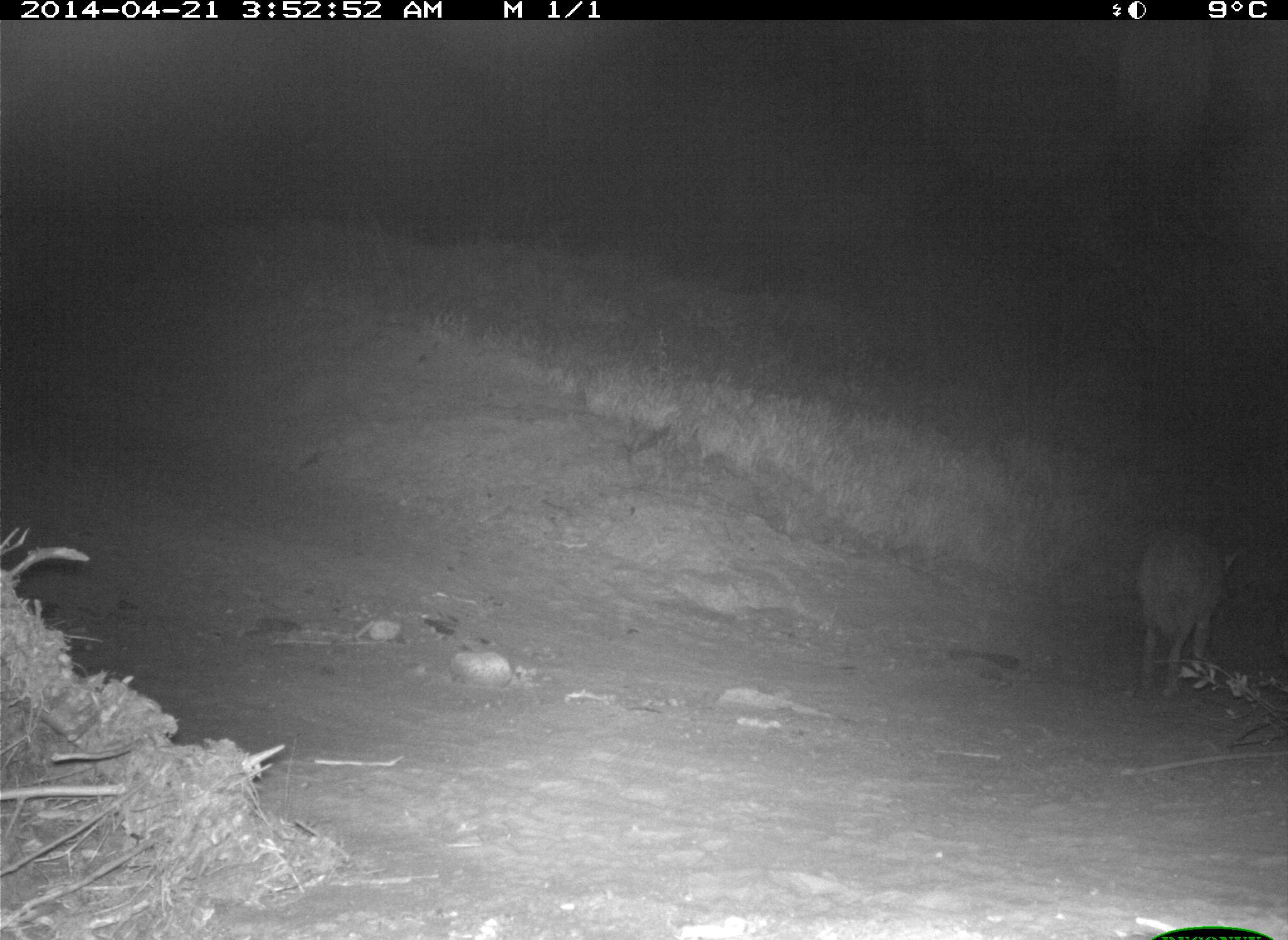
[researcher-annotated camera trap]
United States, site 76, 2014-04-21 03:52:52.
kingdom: Animalia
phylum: Chordata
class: Mammalia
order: Carnivora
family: Canidae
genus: Canis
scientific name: Canis latrans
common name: coyote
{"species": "coyote (Canis latrans)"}